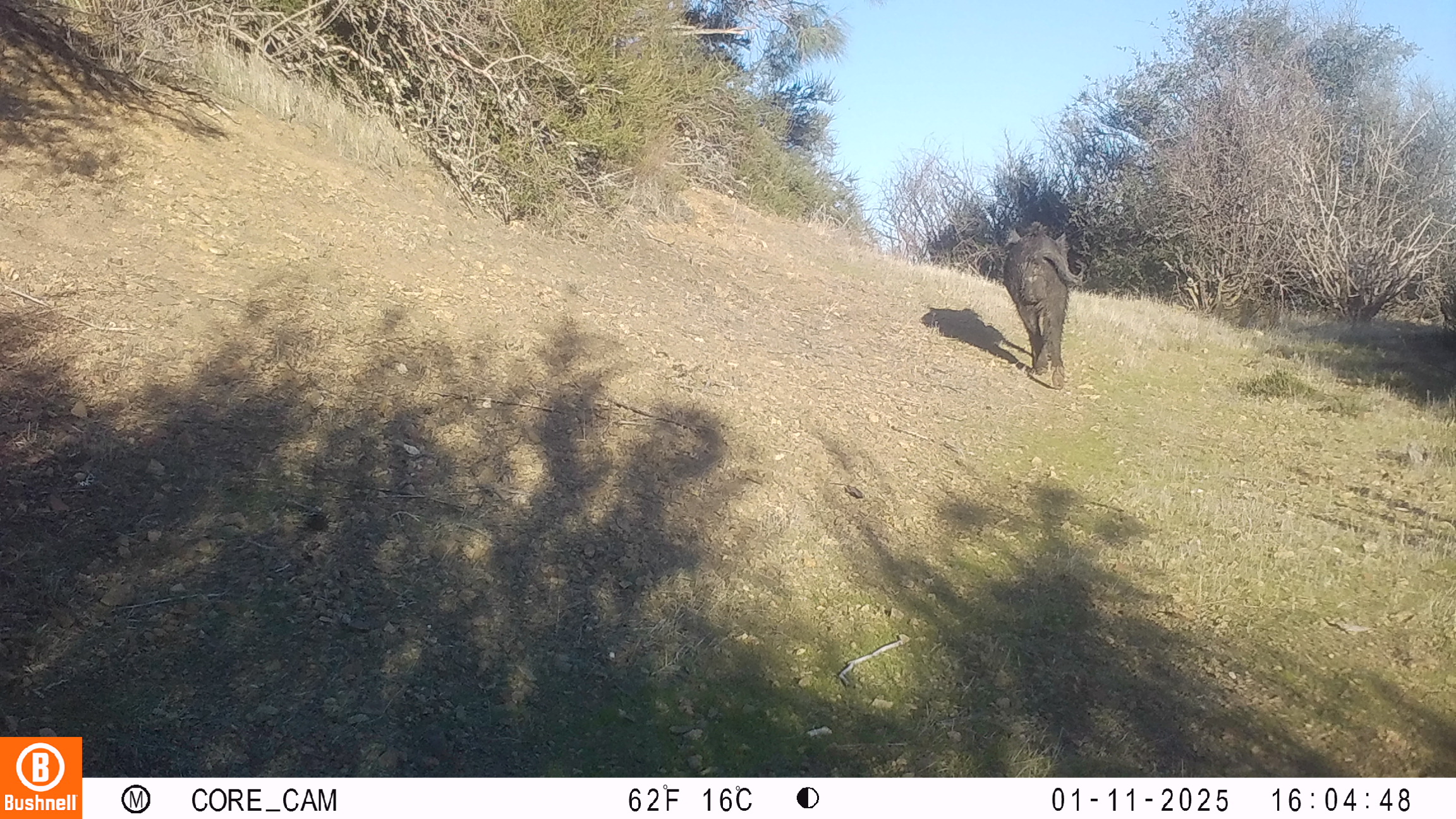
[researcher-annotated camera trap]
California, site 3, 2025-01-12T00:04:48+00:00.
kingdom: Animalia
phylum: Chordata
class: Mammalia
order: Artiodactyla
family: Suidae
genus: Sus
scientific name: Sus scrofa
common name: wild boar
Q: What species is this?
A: Wild boar (Sus scrofa).